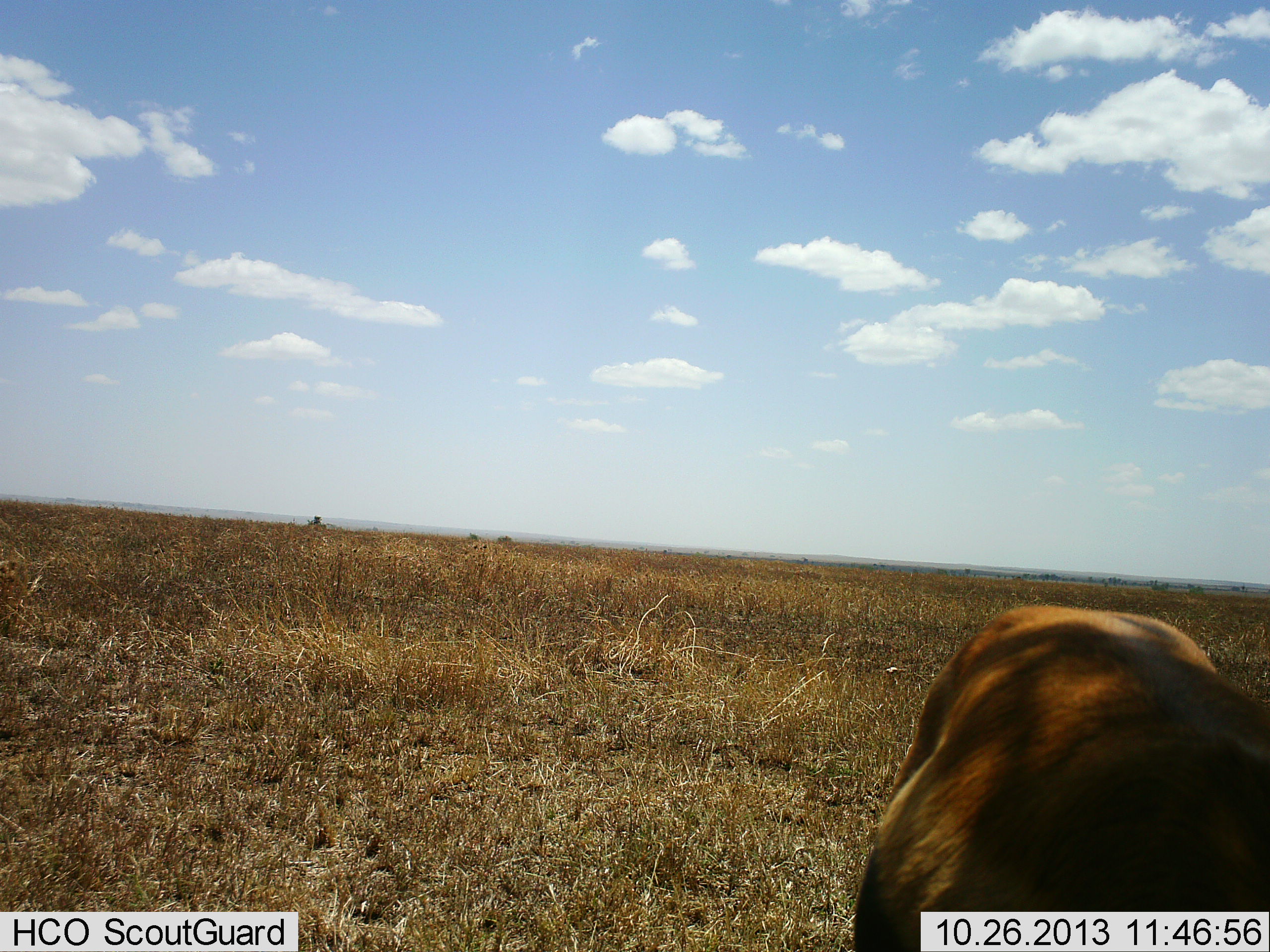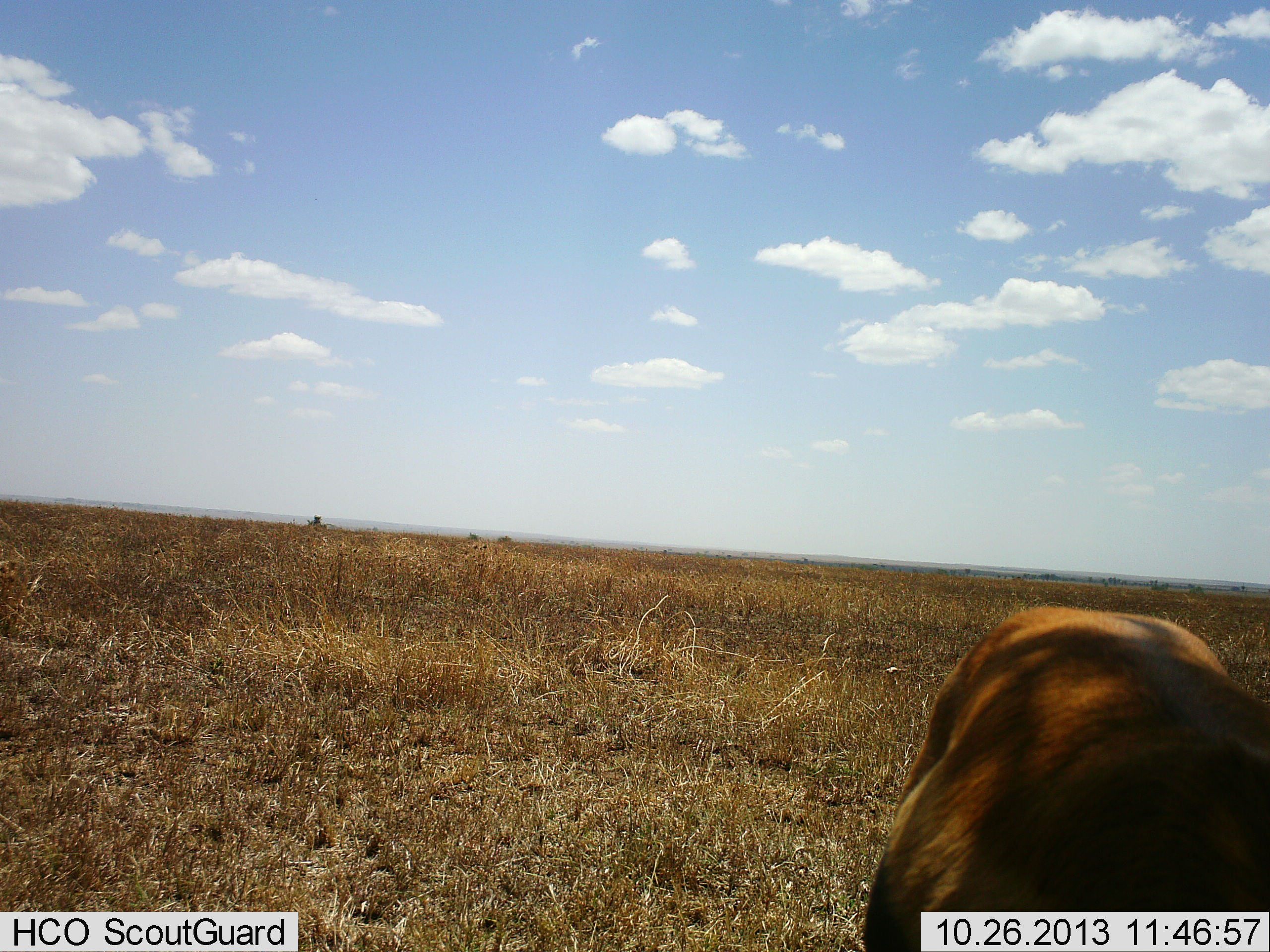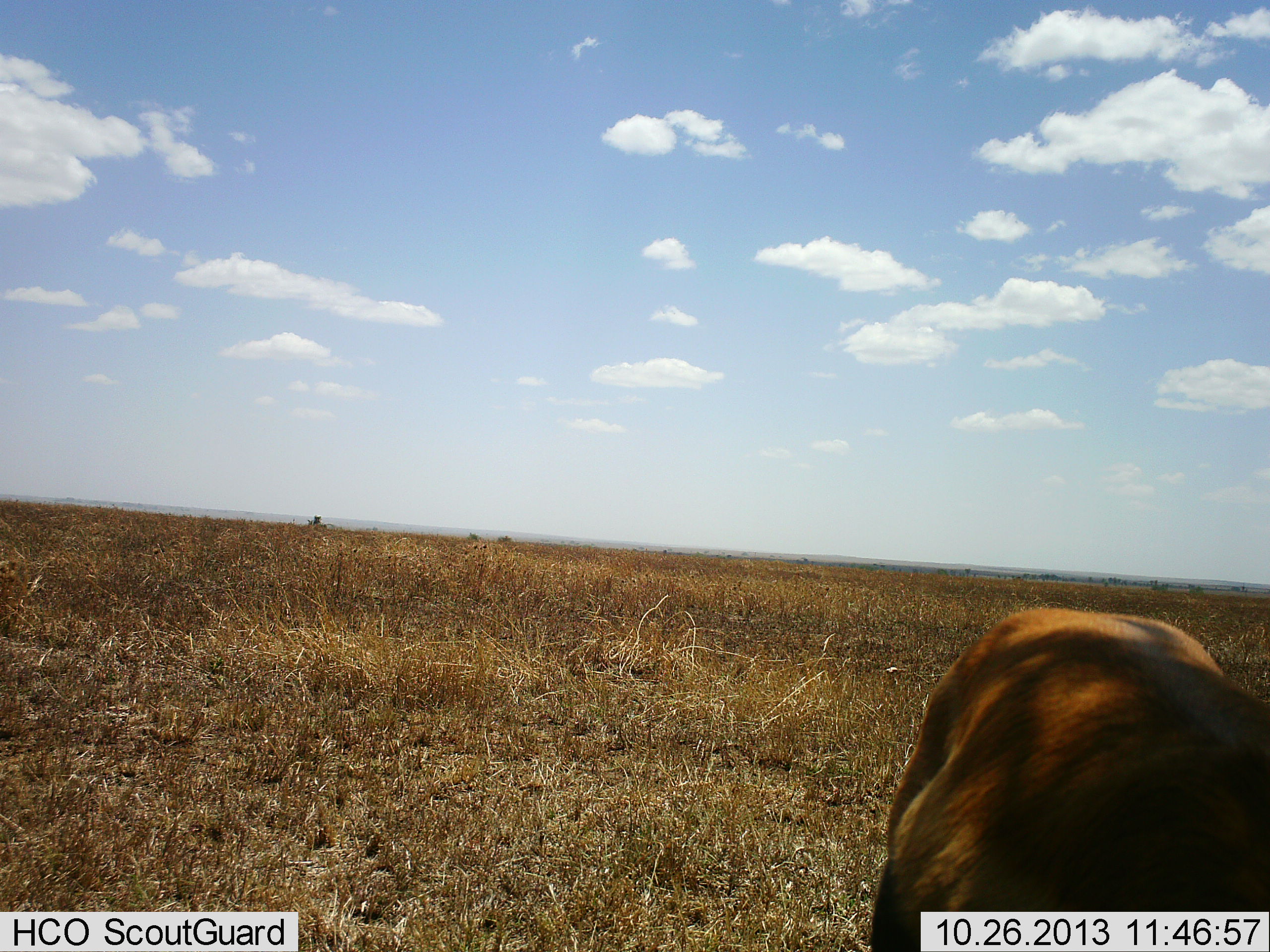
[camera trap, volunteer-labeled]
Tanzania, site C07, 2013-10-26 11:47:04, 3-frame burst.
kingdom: Animalia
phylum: Chordata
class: Mammalia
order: Artiodactyla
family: Bovidae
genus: Eudorcas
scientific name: Eudorcas thomsonii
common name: thomson's gazelle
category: gazellethomsons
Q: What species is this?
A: Gazellethomsons (thomson's gazelle) (Eudorcas thomsonii).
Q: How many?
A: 1.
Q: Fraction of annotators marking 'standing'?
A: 40%.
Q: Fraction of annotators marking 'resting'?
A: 0%.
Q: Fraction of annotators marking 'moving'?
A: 0%.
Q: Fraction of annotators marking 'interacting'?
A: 0%.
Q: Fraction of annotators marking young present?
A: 0%.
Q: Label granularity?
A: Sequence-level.